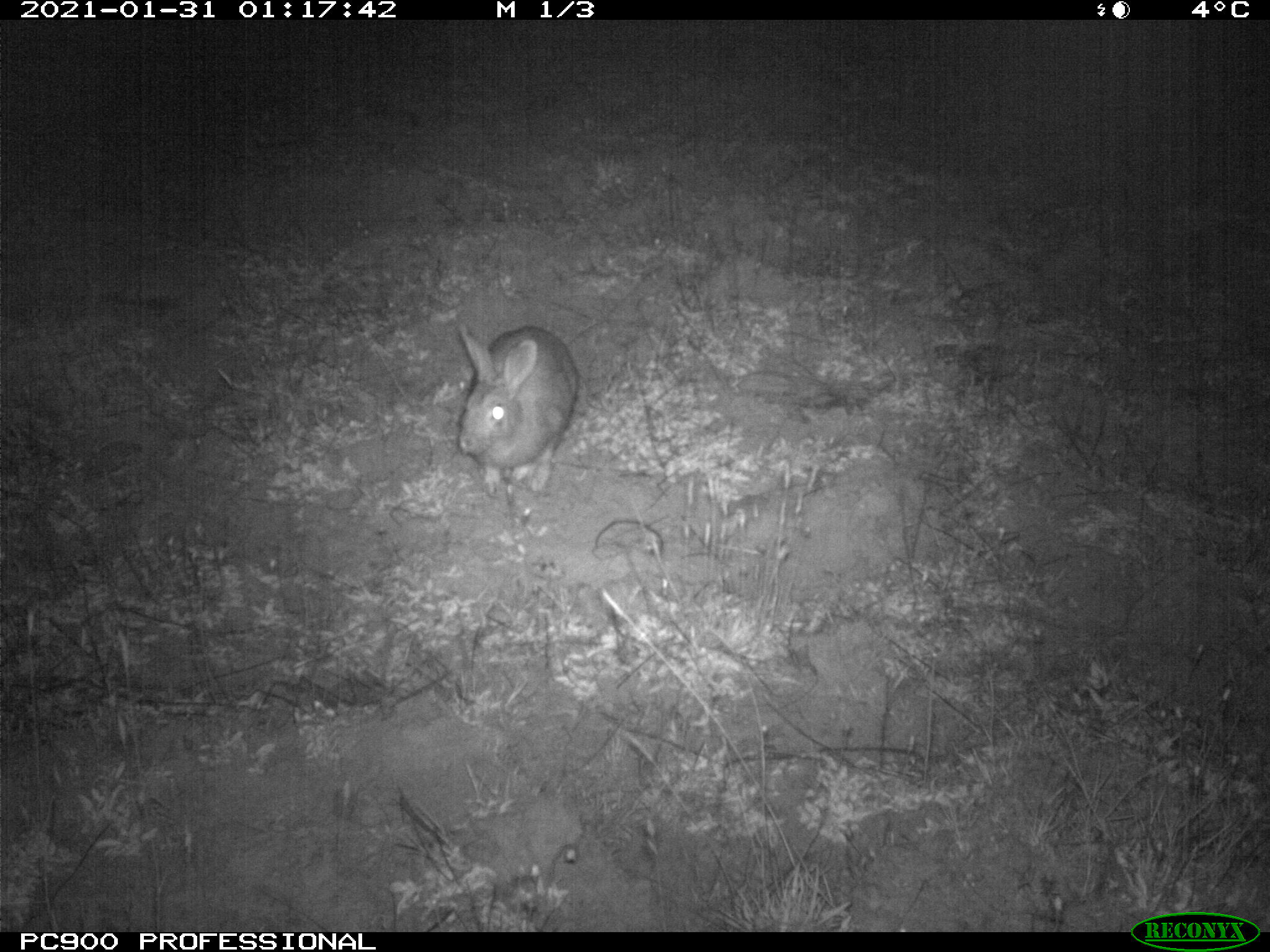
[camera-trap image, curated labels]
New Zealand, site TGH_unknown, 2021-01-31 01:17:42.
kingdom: Animalia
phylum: Chordata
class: Mammalia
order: Lagomorpha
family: Leporidae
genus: Oryctolagus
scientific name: Oryctolagus cuniculus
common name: european rabbit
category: rabbit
Rabbit (european rabbit) (Oryctolagus cuniculus).